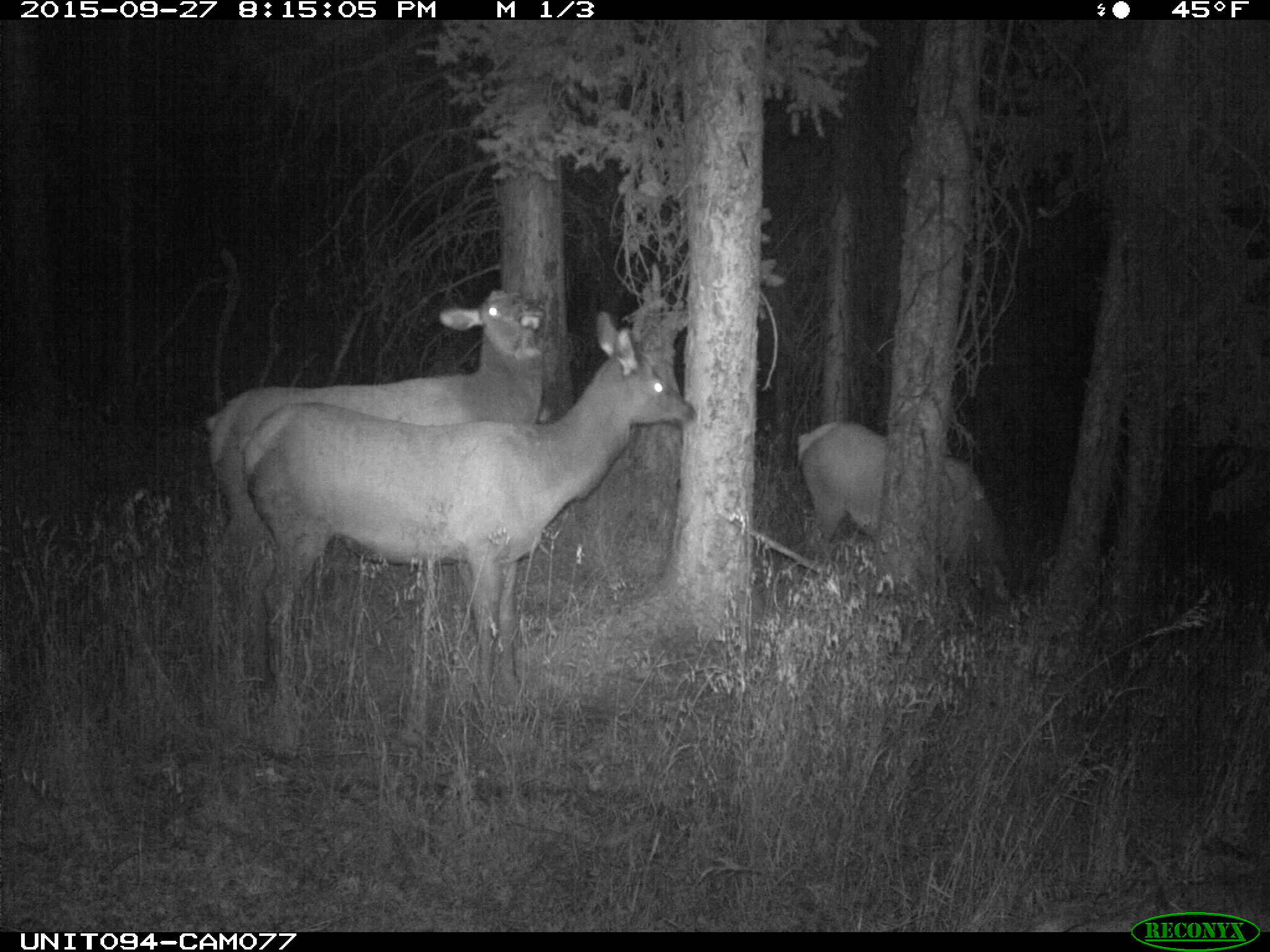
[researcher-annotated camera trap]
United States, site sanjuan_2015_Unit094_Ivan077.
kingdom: Animalia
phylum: Chordata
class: Mammalia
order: Artiodactyla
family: Cervidae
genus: Cervus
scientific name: Cervus elaphus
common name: red deer